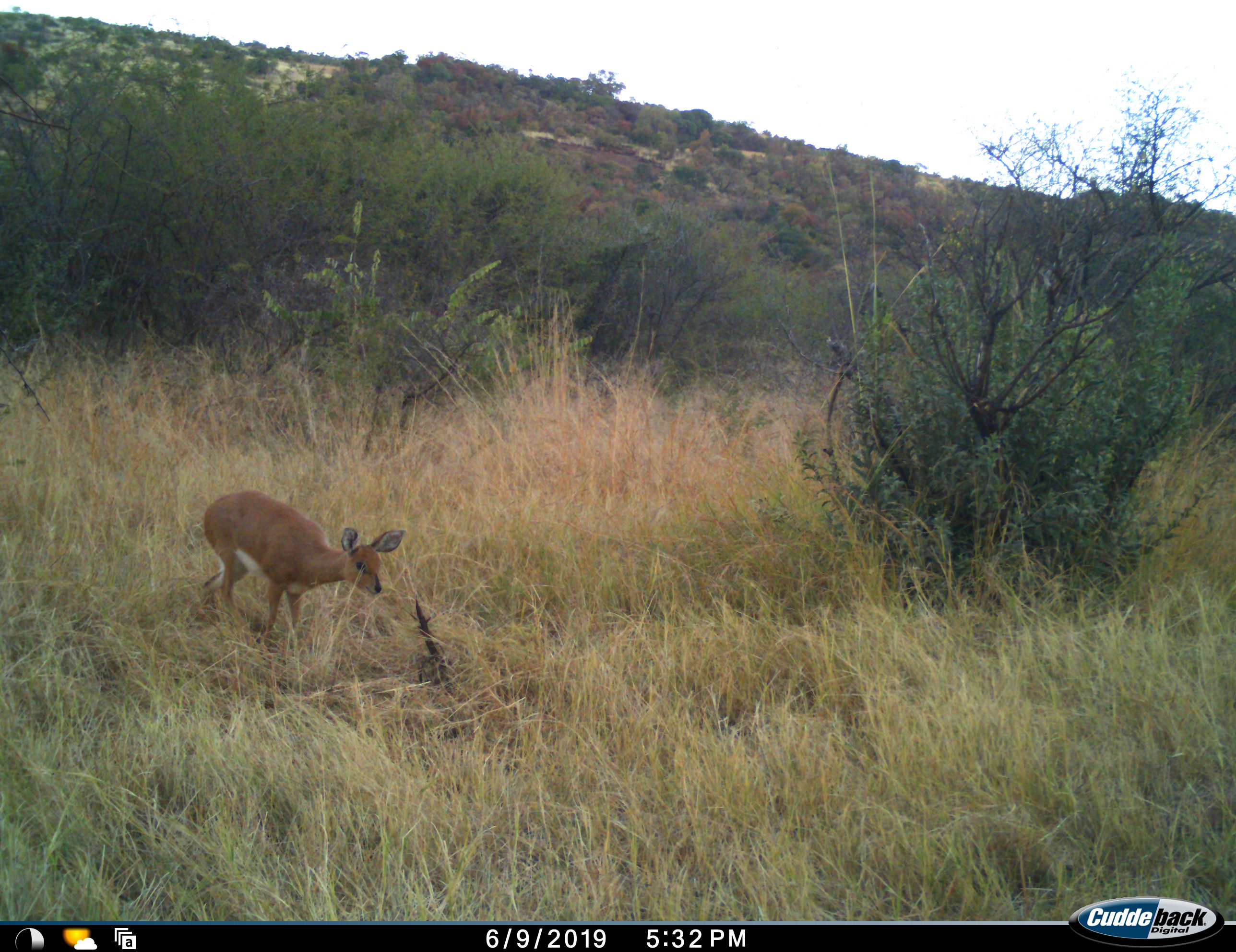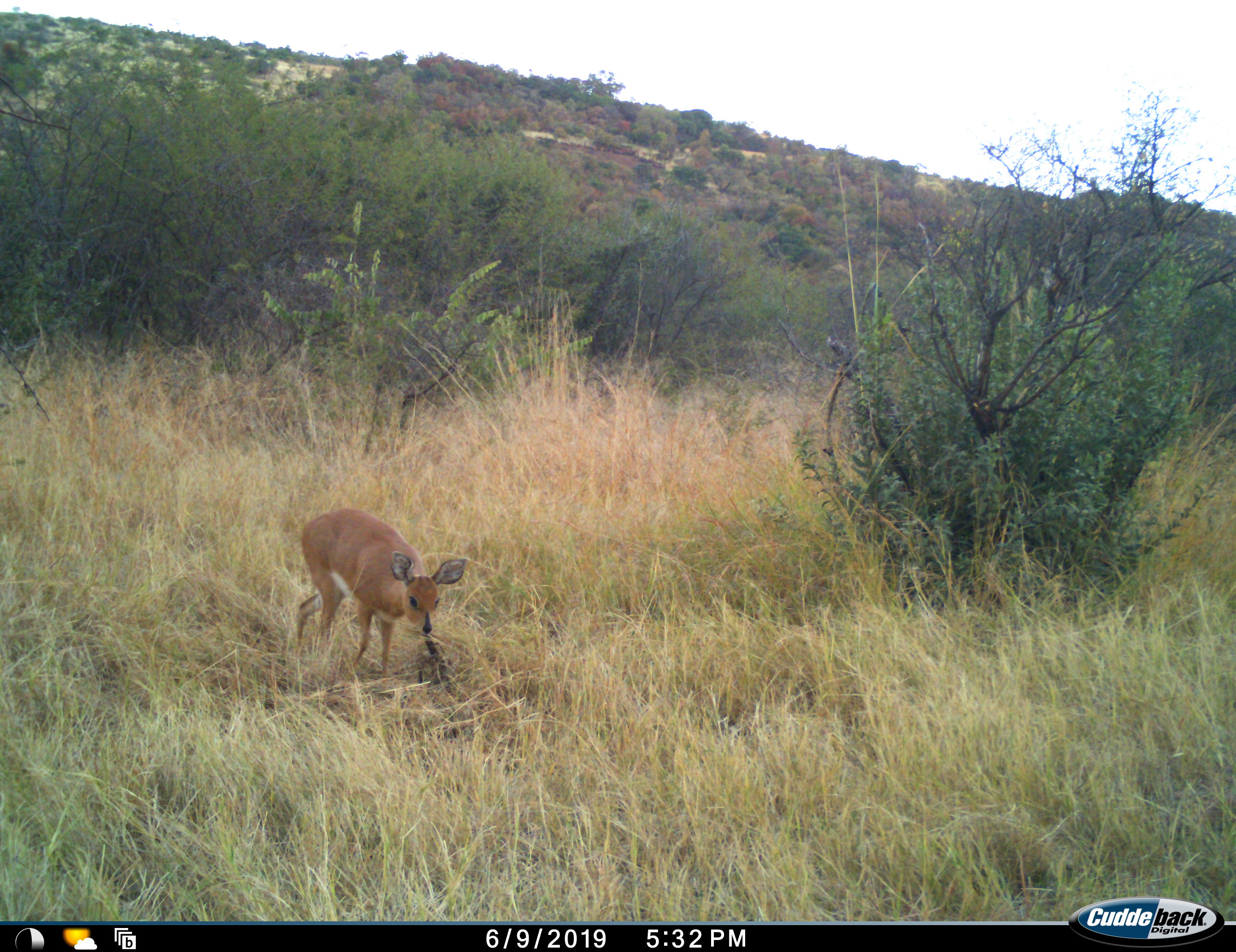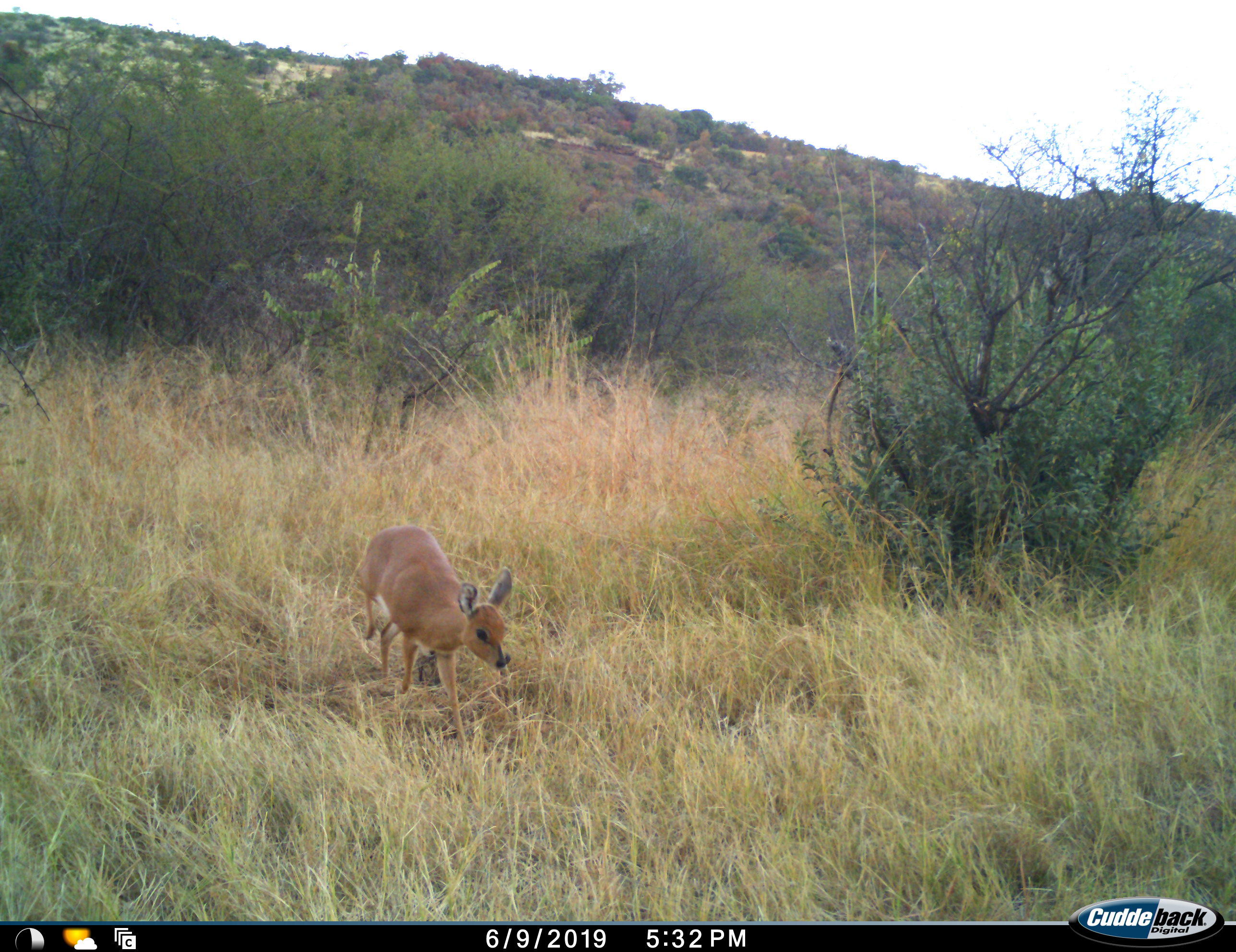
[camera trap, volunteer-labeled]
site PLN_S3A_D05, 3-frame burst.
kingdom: Animalia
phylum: Chordata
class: Mammalia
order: Artiodactyla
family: Bovidae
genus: Raphicerus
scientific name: Raphicerus campestris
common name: steenbok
Steenbok (Raphicerus campestris), count 1. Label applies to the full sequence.